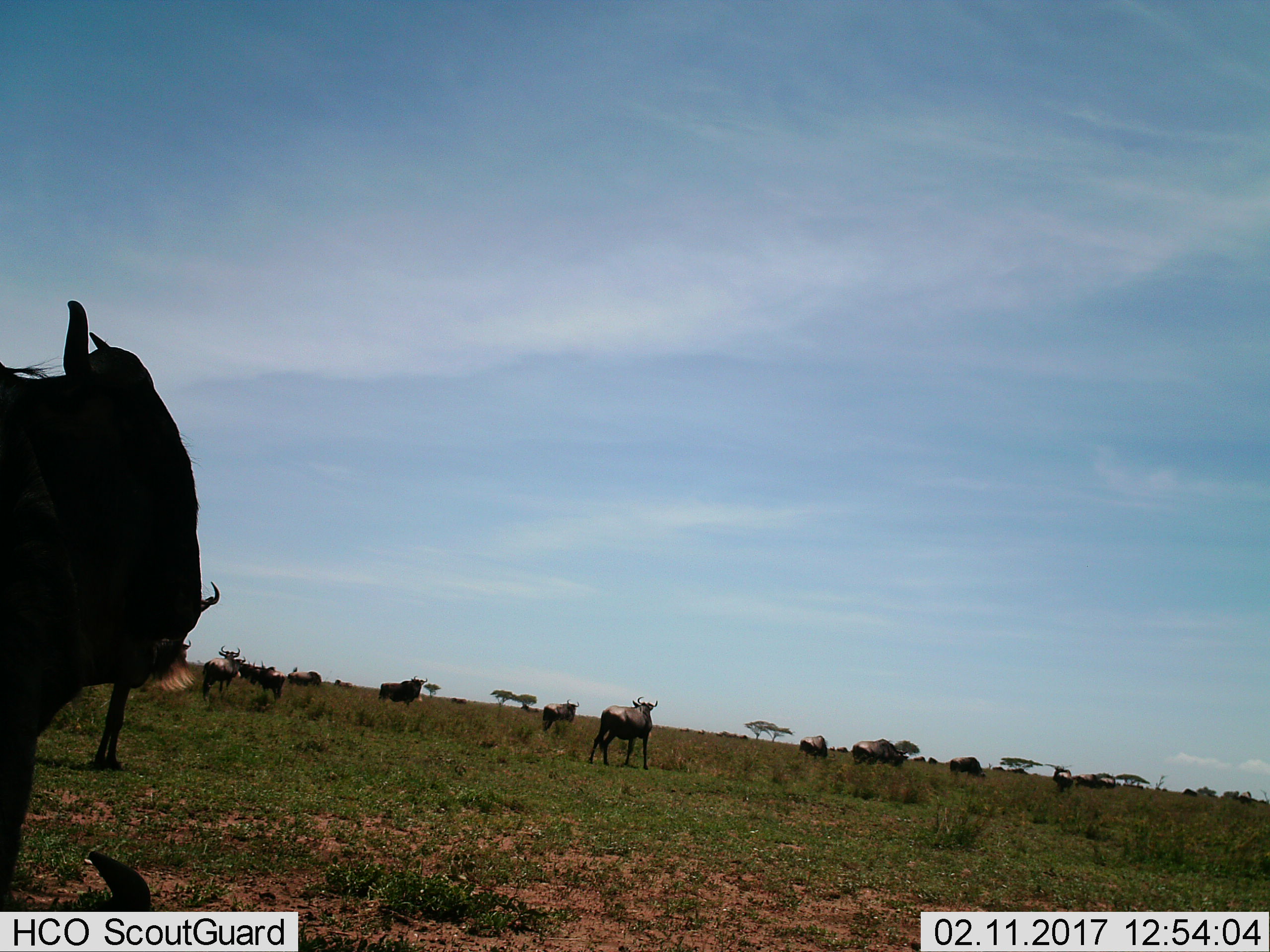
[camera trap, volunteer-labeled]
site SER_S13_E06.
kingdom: Animalia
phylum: Chordata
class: Mammalia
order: Artiodactyla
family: Bovidae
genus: Connochaetes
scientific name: Connochaetes taurinus taurinus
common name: blue wildebeest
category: wildebeestblue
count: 11-50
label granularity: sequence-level